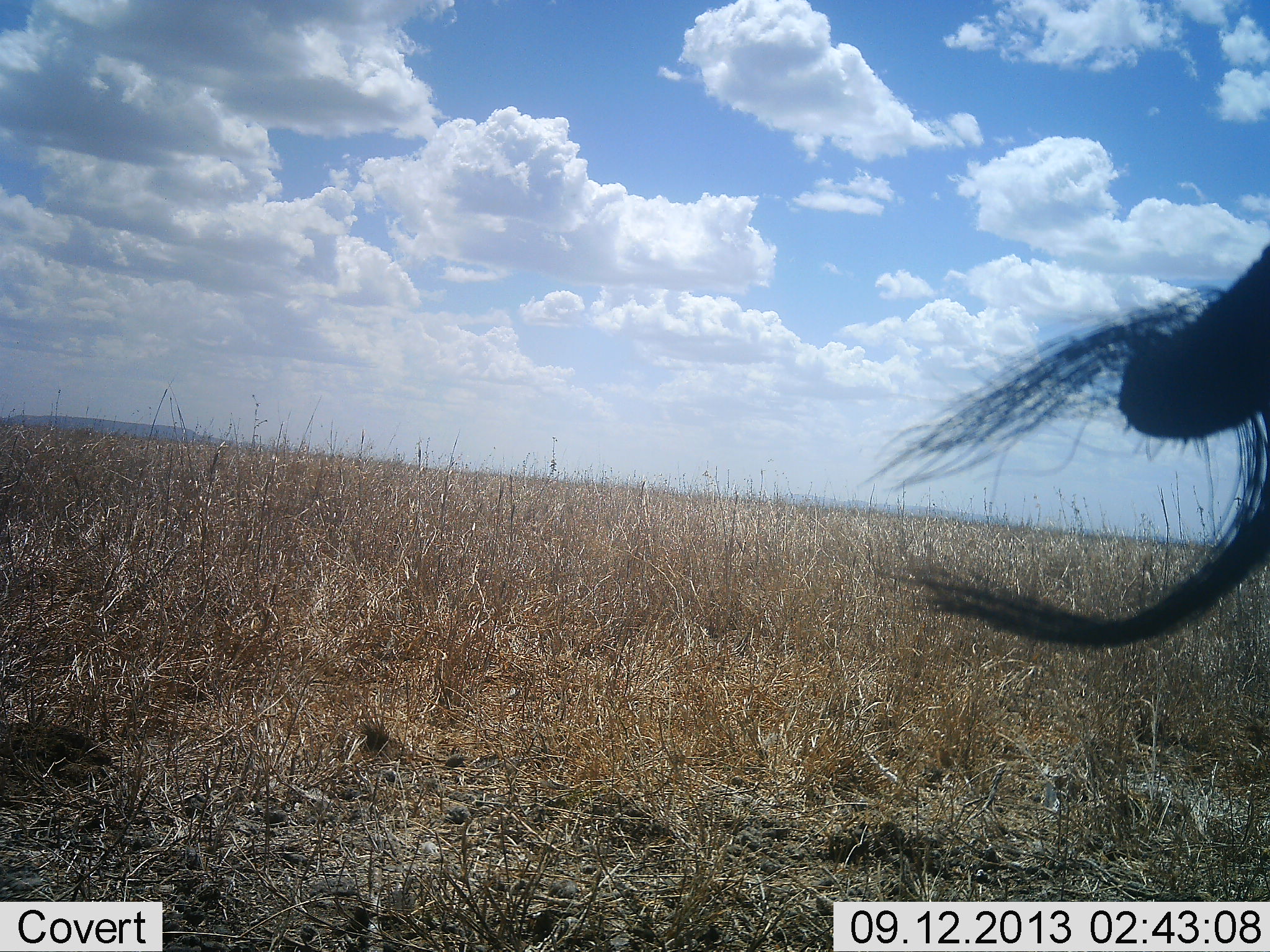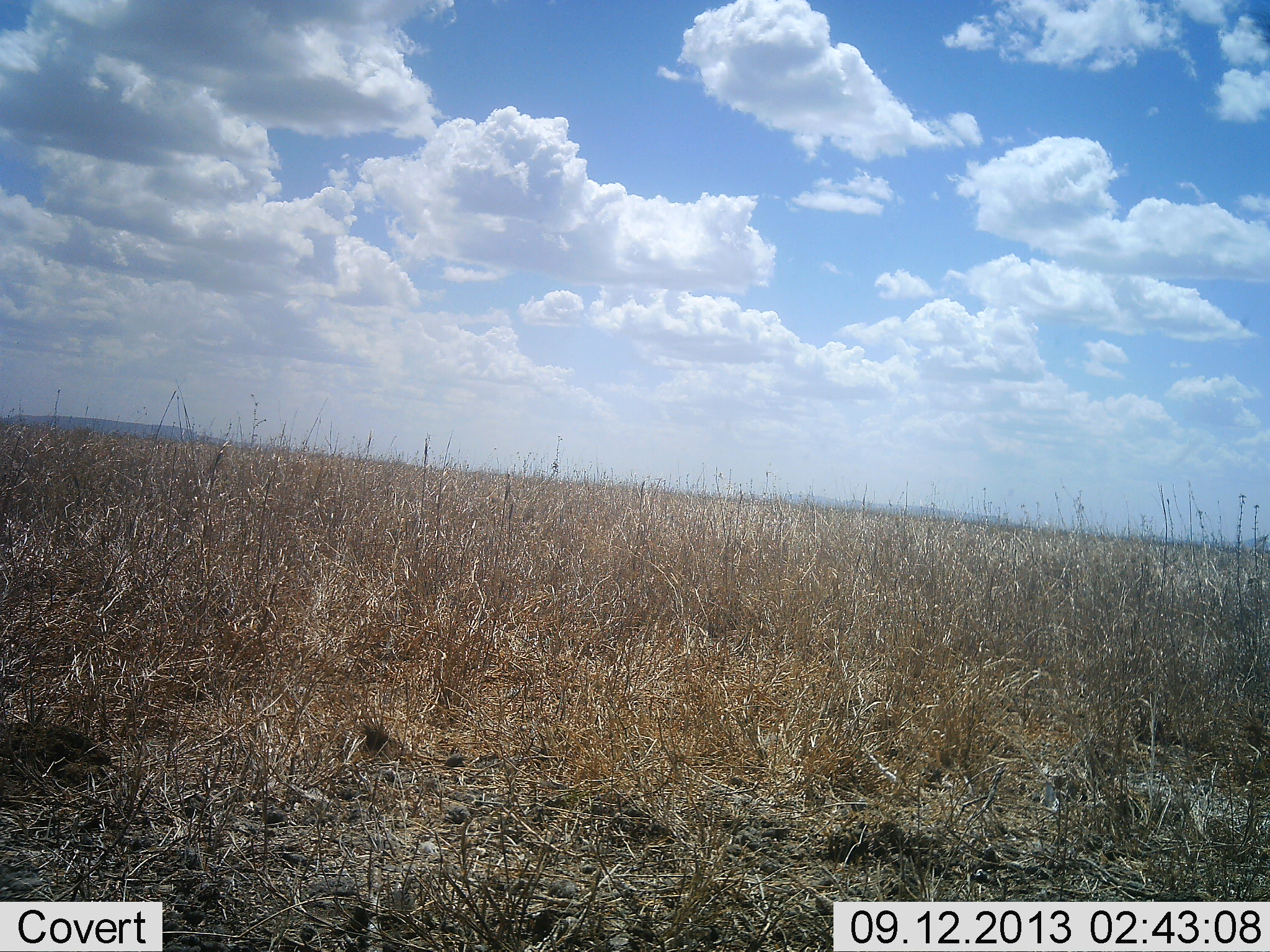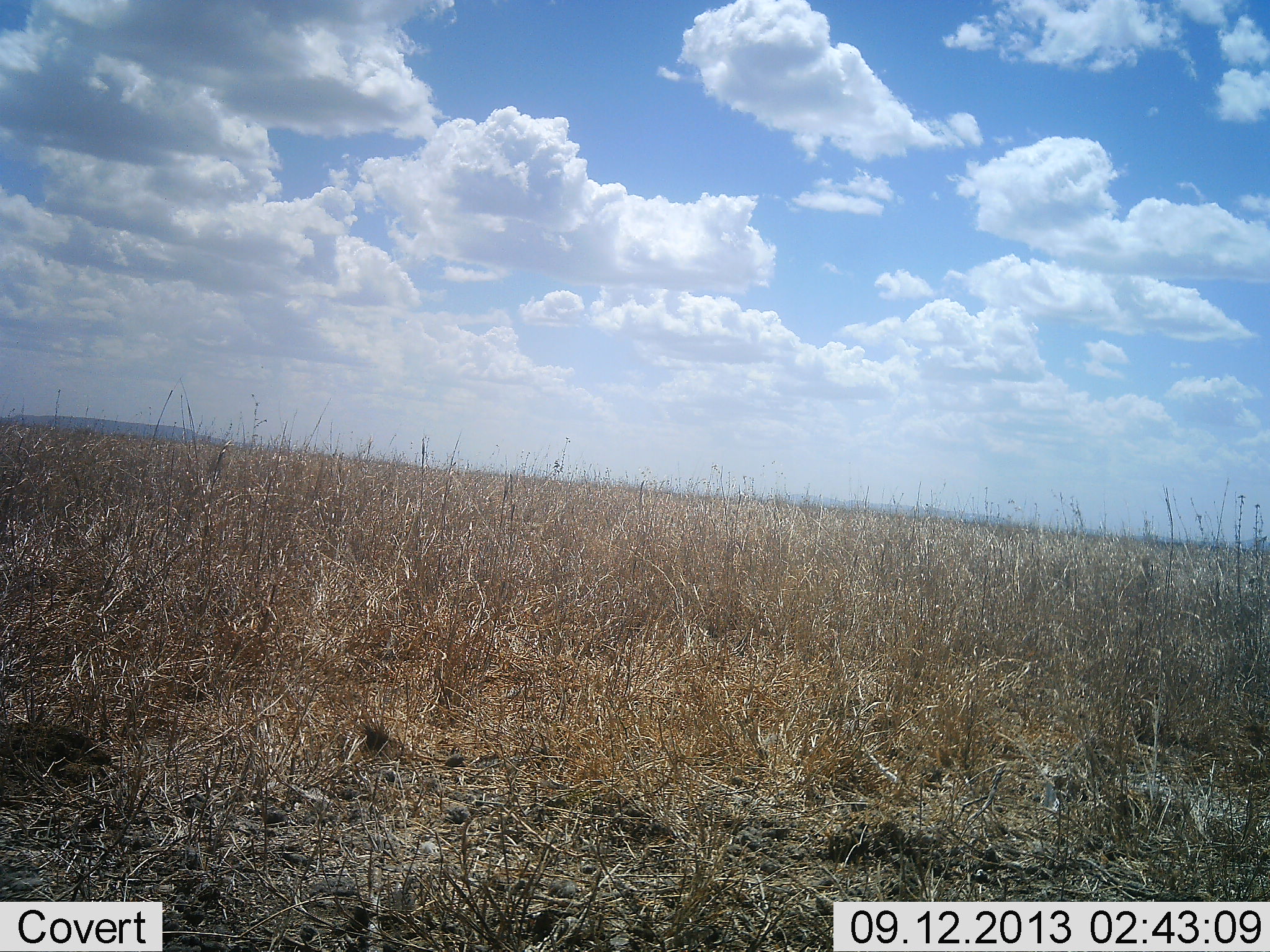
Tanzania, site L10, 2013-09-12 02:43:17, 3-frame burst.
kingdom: Animalia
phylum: Chordata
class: Mammalia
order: Artiodactyla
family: Bovidae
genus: Connochaetes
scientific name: Connochaetes taurinus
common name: blue wildebeest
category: wildebeest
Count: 1.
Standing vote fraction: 86%.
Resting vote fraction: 0%.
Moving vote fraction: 14%.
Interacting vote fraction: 0%.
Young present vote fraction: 0%.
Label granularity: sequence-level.